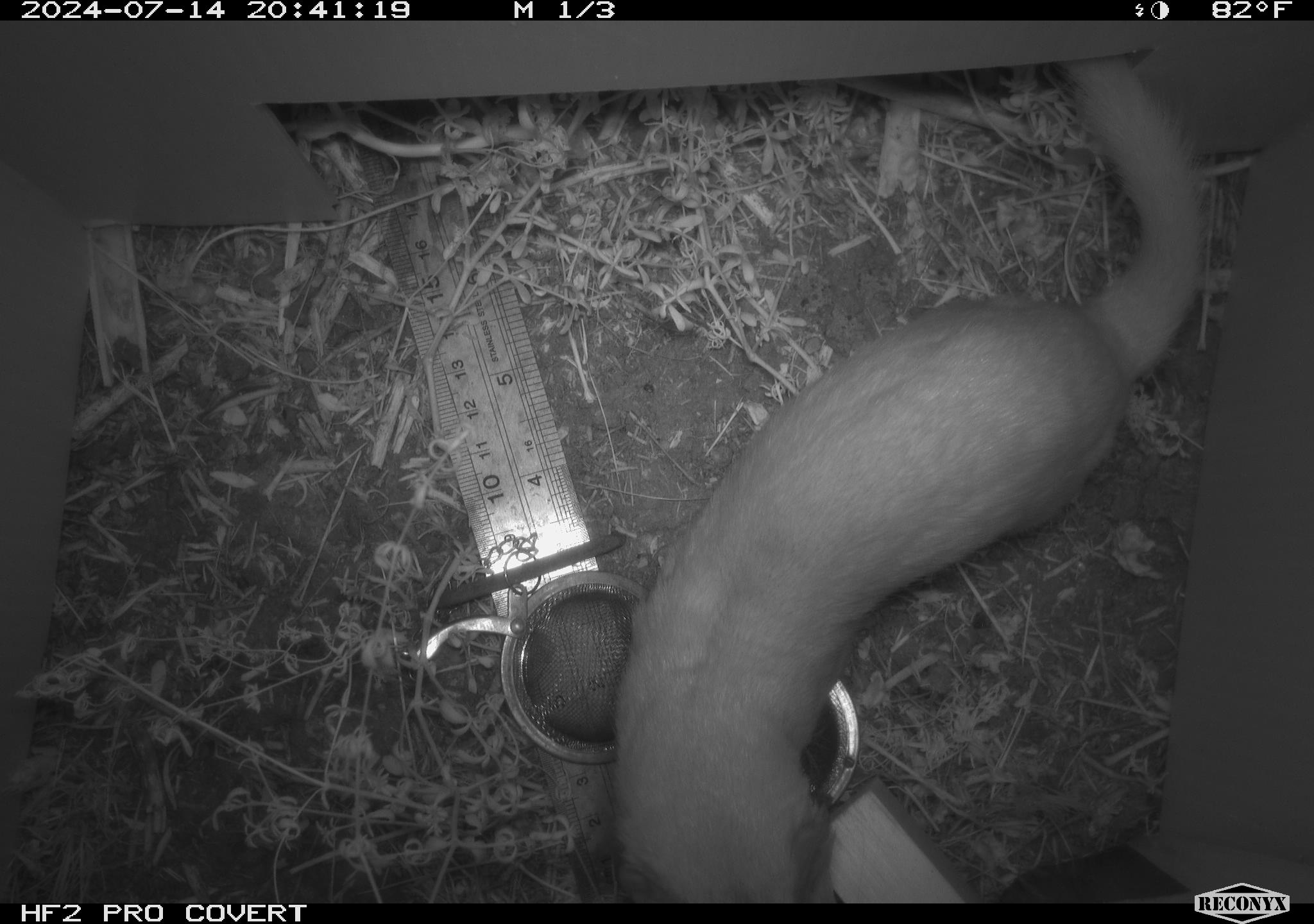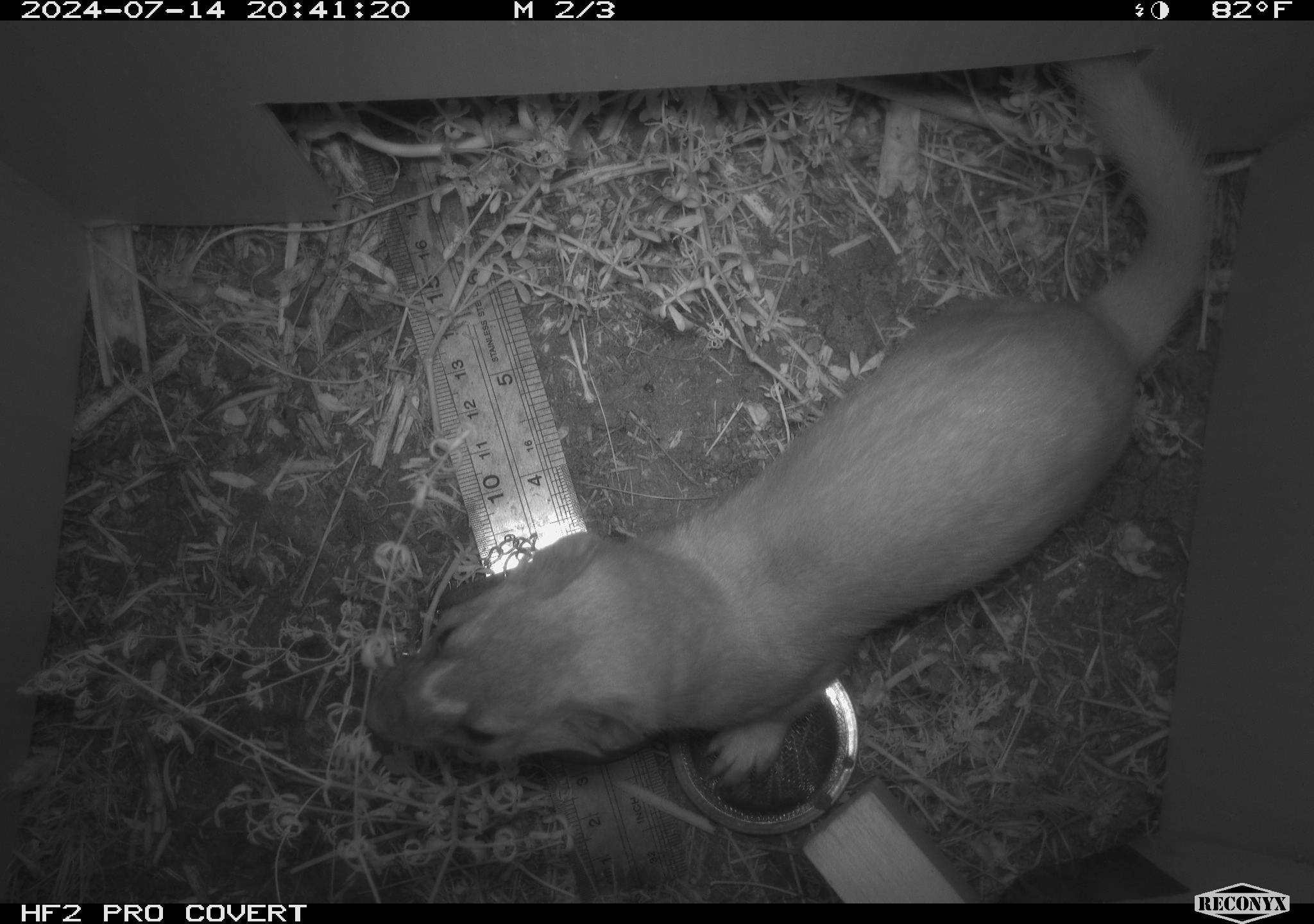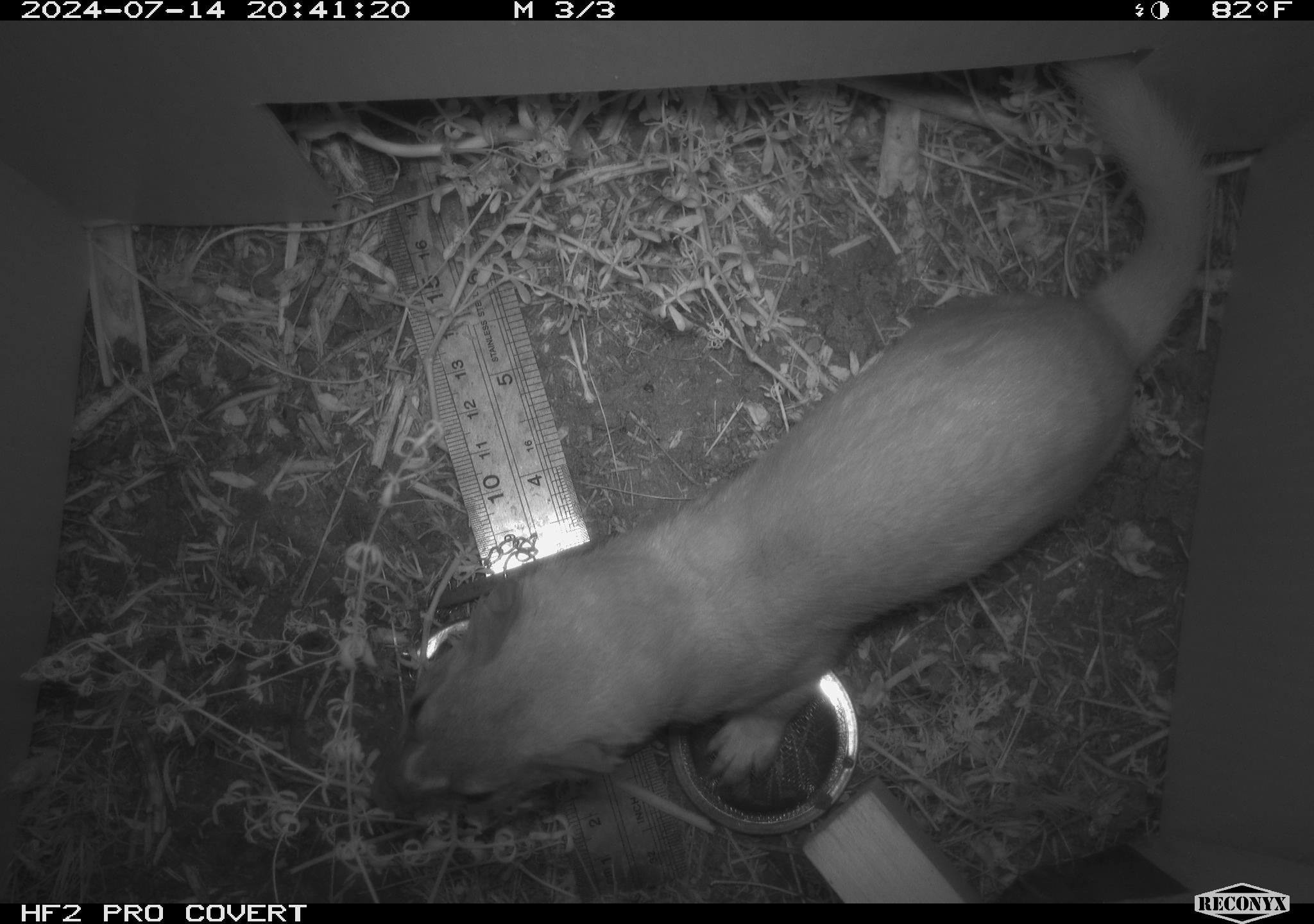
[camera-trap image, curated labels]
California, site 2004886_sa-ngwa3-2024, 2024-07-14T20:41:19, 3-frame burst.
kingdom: Animalia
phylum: Chordata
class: Mammalia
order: Carnivora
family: Mustelidae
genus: Neogale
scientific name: Neogale frenata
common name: long-tailed weasel